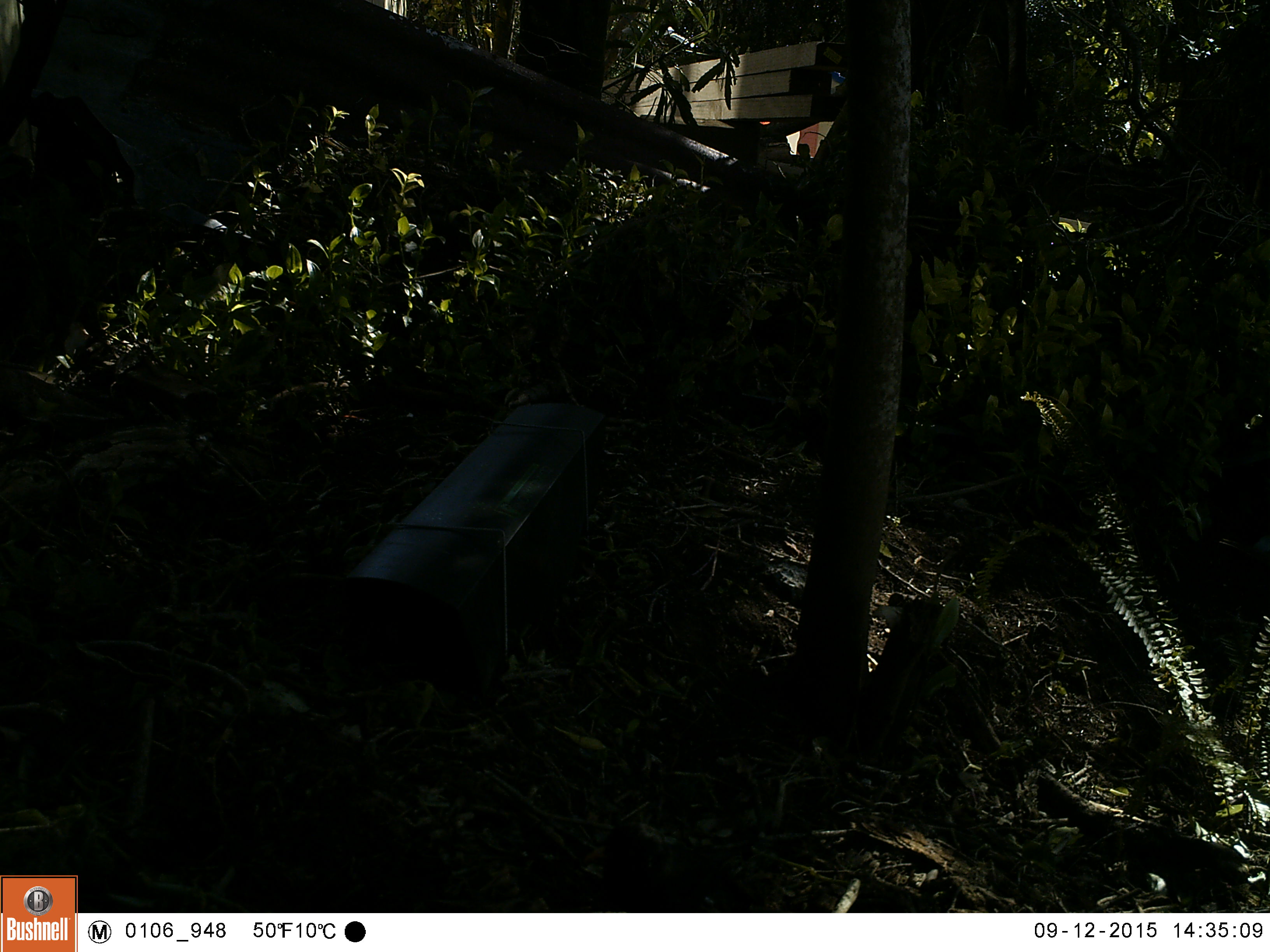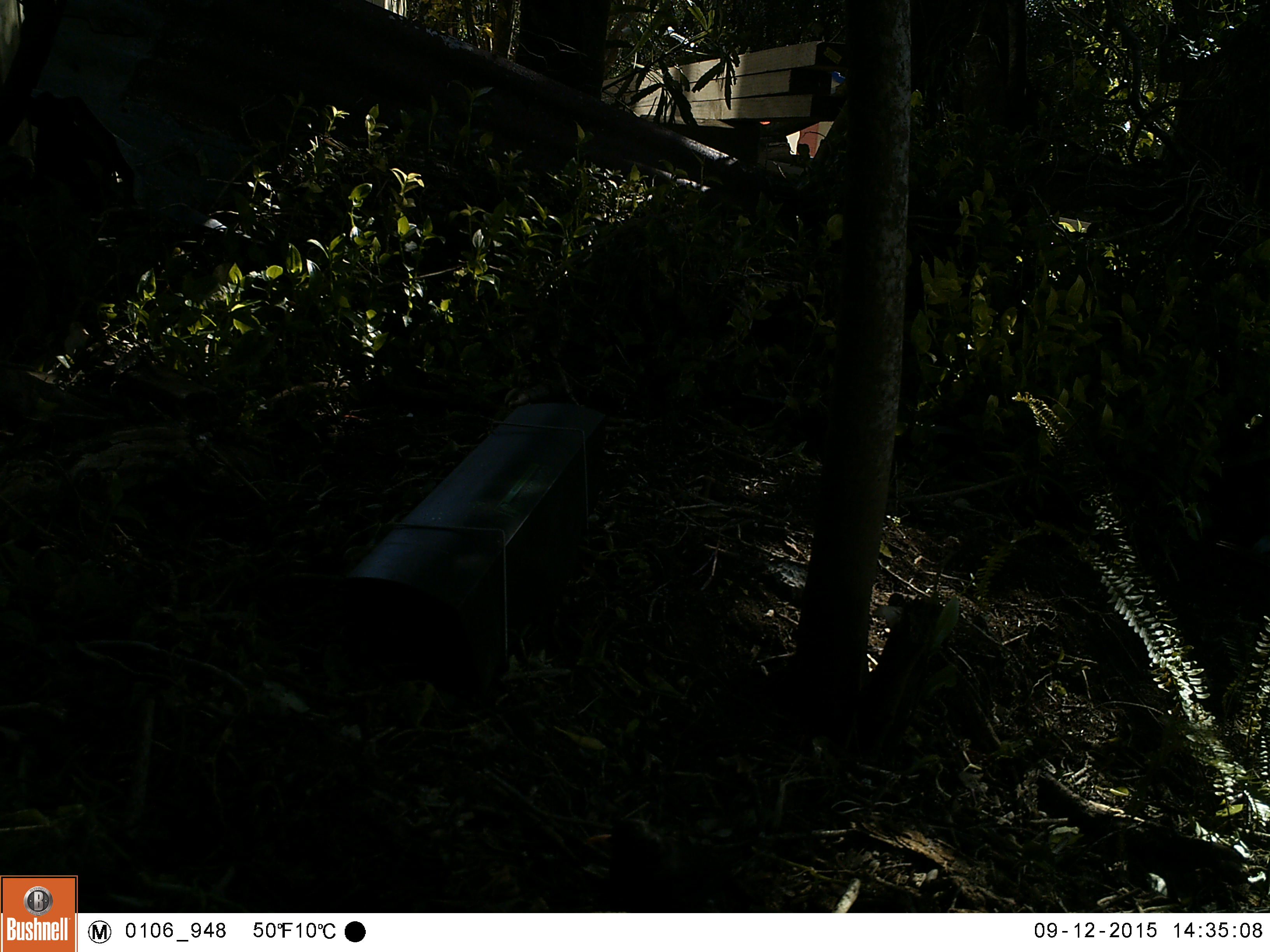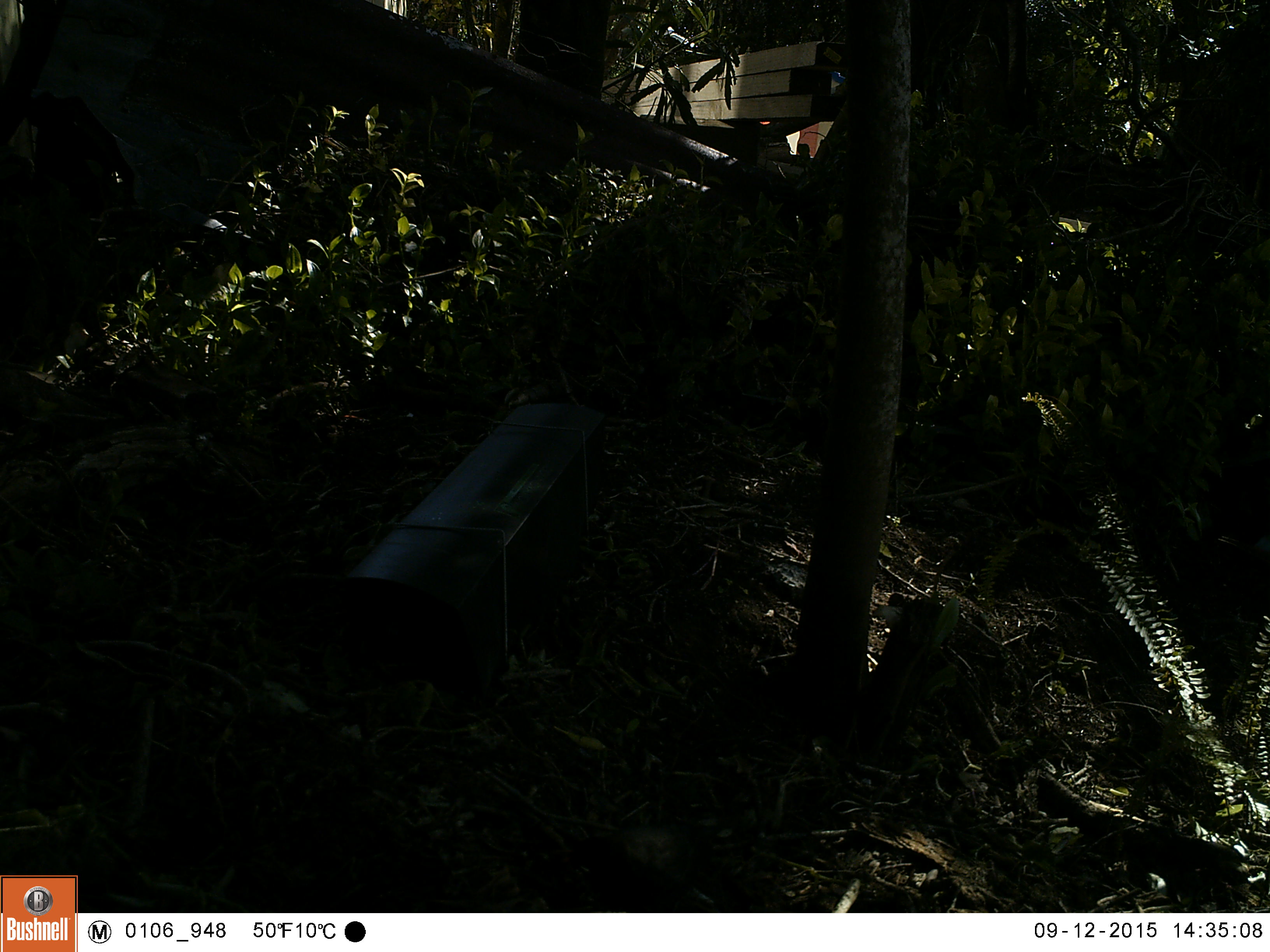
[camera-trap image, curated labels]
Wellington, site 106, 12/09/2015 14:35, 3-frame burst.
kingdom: Animalia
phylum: Chordata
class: Aves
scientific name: Aves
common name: bird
Bird (Aves).